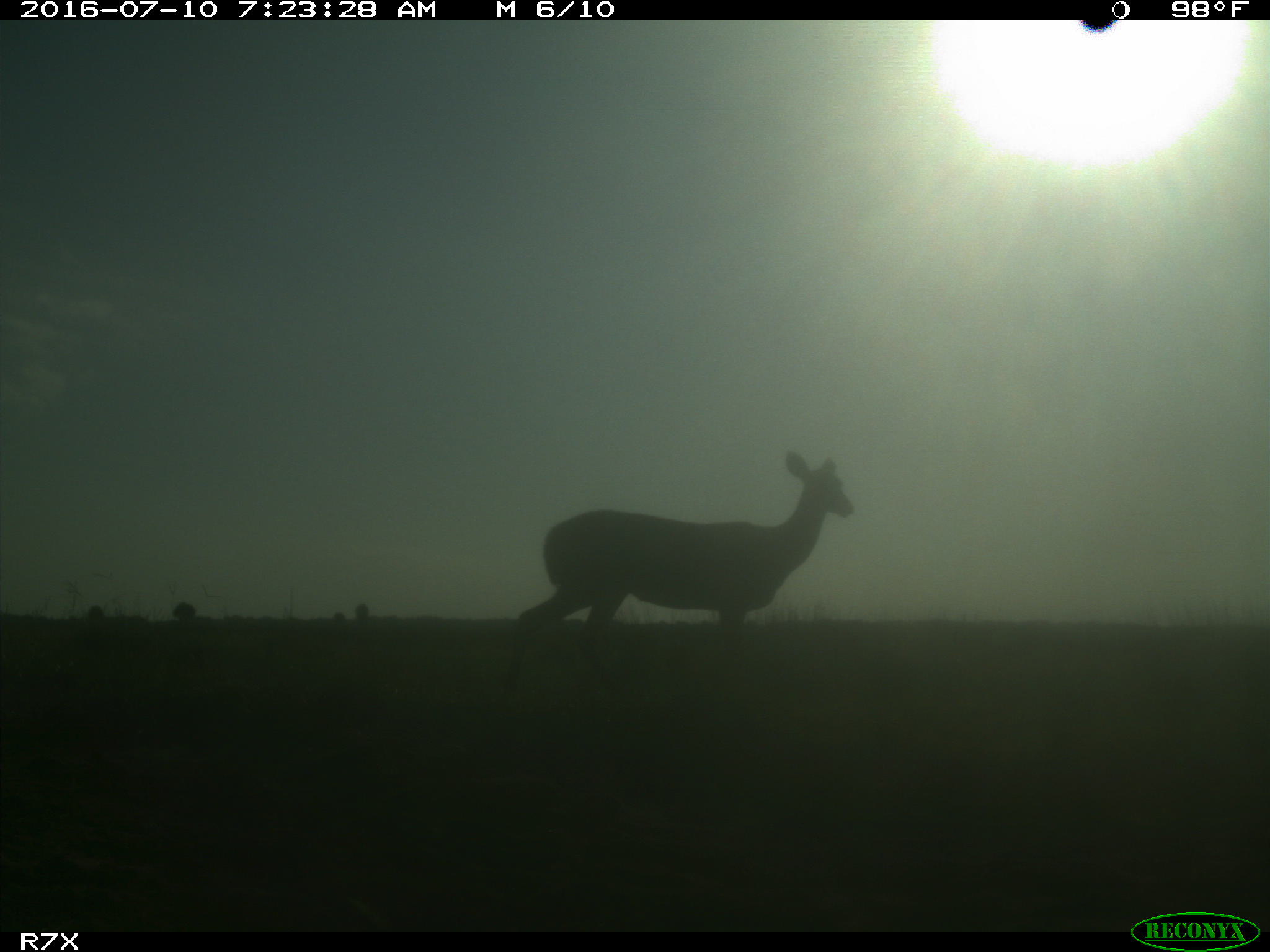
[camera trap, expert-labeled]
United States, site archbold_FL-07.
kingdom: Animalia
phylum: Chordata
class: Mammalia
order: Artiodactyla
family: Cervidae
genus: Odocoileus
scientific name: Odocoileus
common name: deer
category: unidentified deer